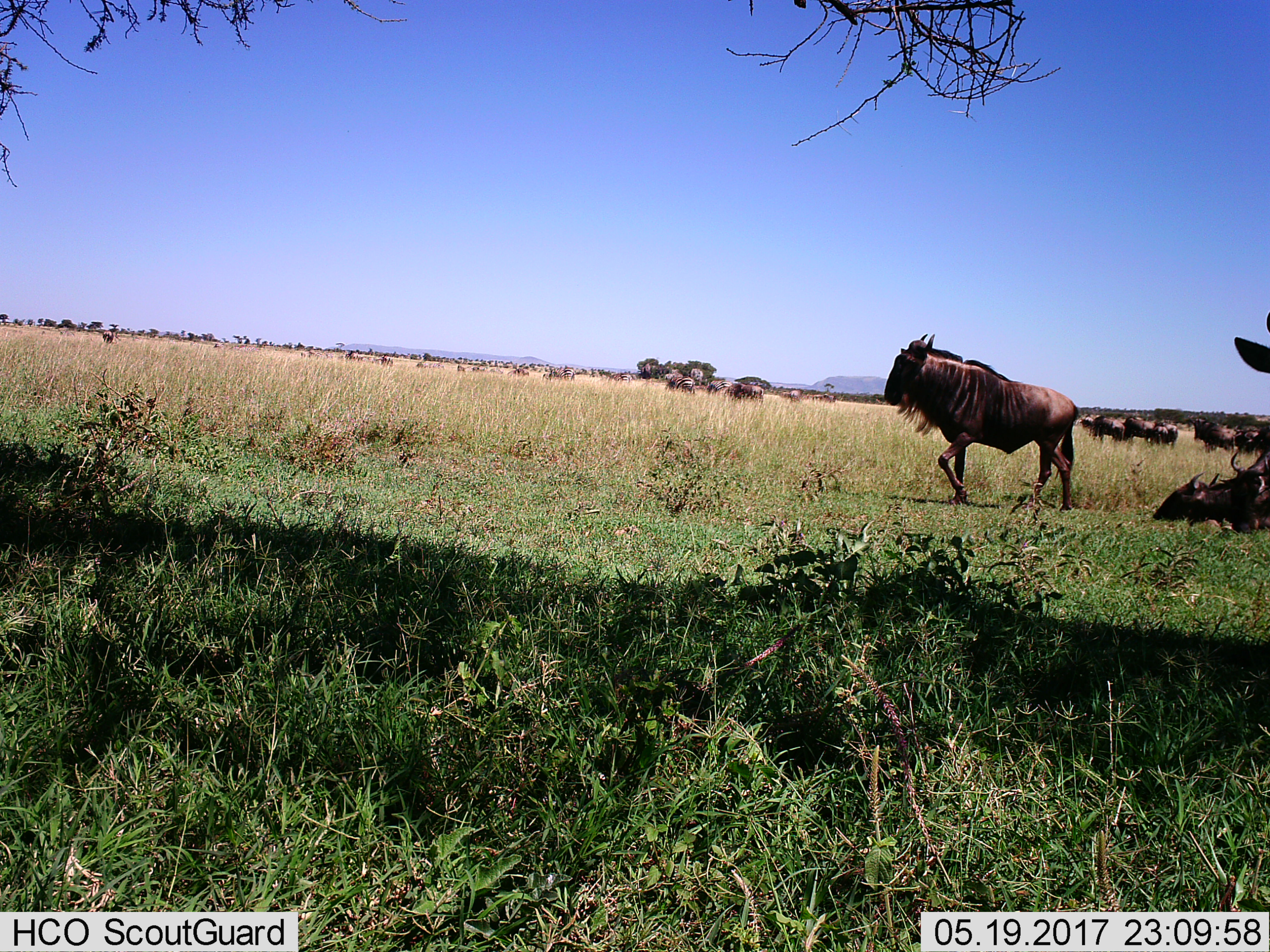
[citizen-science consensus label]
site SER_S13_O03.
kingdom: Animalia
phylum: Chordata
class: Mammalia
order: Artiodactyla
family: Bovidae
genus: Connochaetes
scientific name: Connochaetes taurinus taurinus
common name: blue wildebeest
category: wildebeestblue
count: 11-50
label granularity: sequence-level